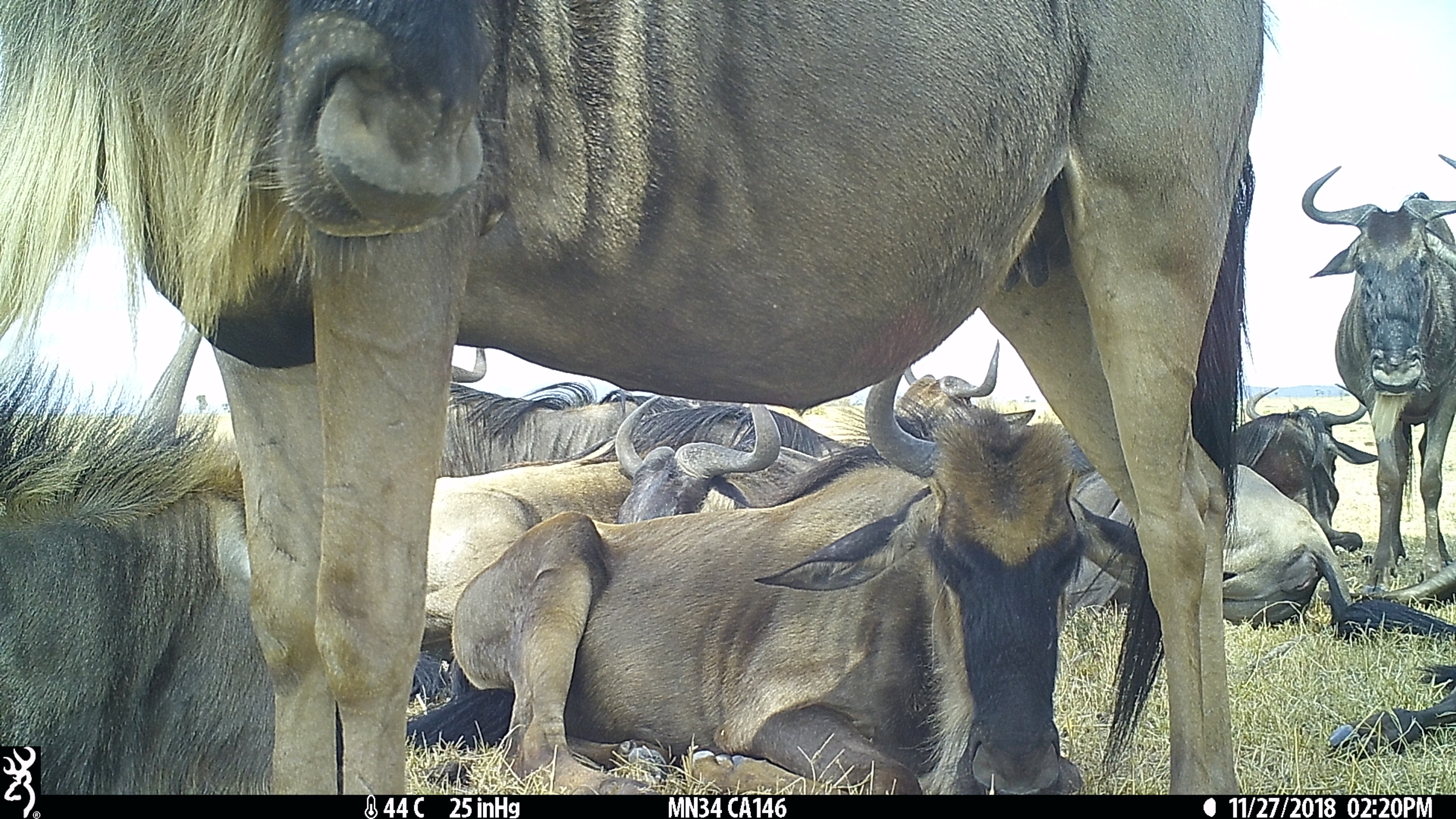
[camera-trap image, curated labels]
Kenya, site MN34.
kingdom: Animalia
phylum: Chordata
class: Mammalia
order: Artiodactyla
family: Bovidae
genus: Connochaetes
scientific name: Connochaetes taurinus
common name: blue wildebeest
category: wildebeest